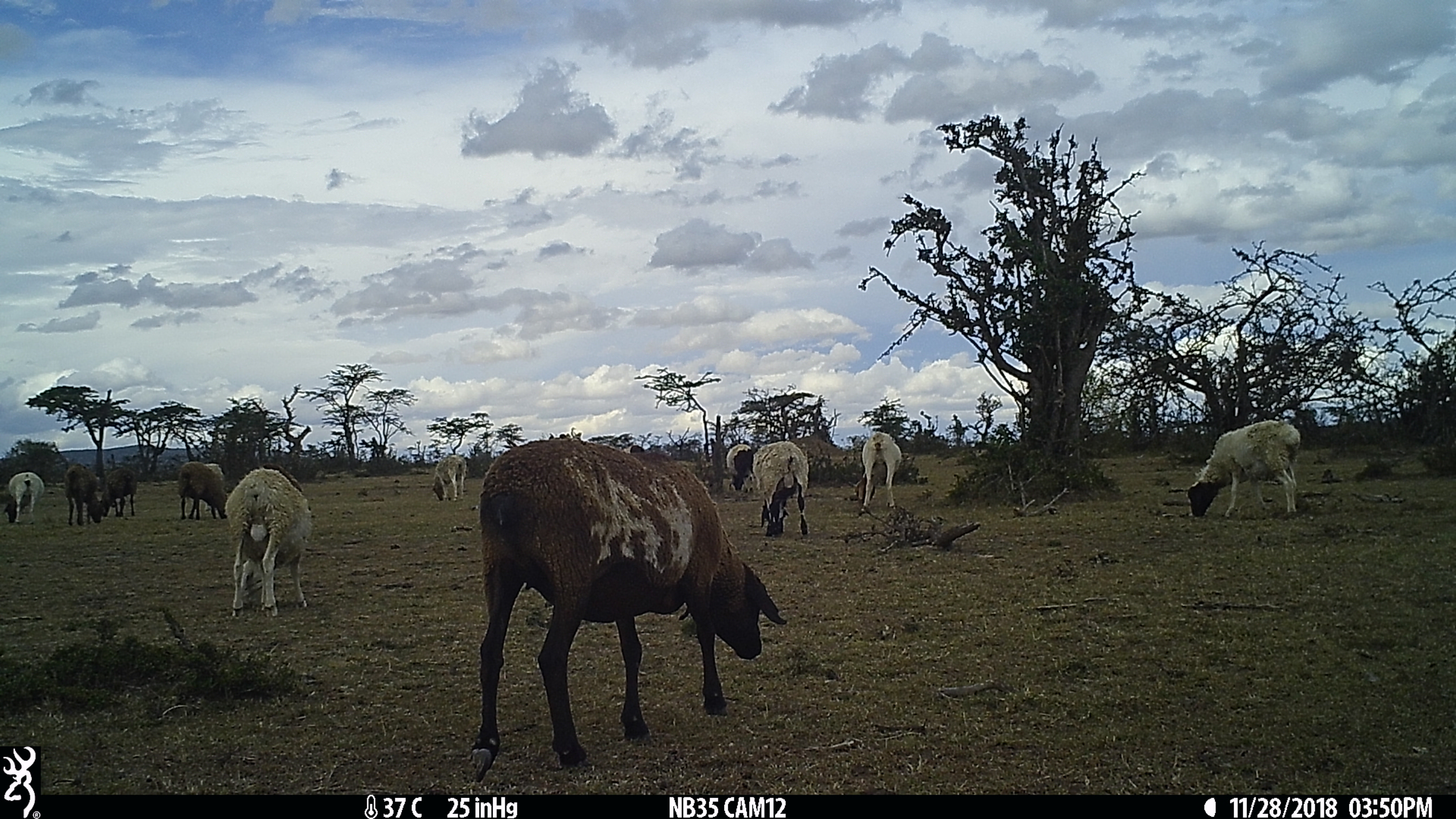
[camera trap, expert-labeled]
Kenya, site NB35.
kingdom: Animalia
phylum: Chordata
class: Mammalia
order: Artiodactyla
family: Bovidae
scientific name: Bovidae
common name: sheep or goat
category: shoat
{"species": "shoat (sheep or goat) (Bovidae)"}